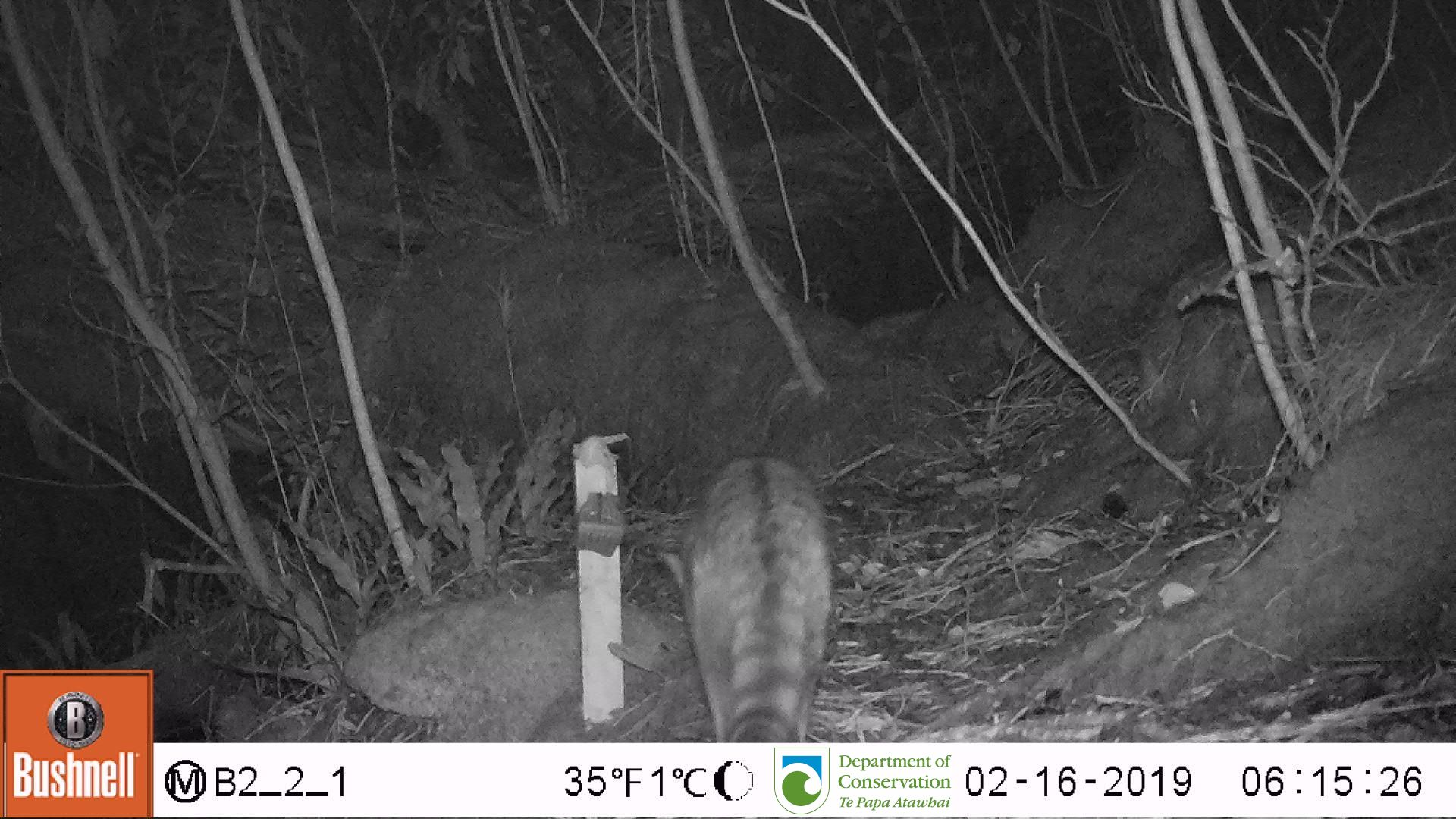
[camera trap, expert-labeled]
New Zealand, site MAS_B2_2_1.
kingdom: Animalia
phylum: Chordata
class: Mammalia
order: Carnivora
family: Felidae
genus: Felis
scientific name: Felis catus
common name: domestic cat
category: cat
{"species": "cat (domestic cat) (Felis catus)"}